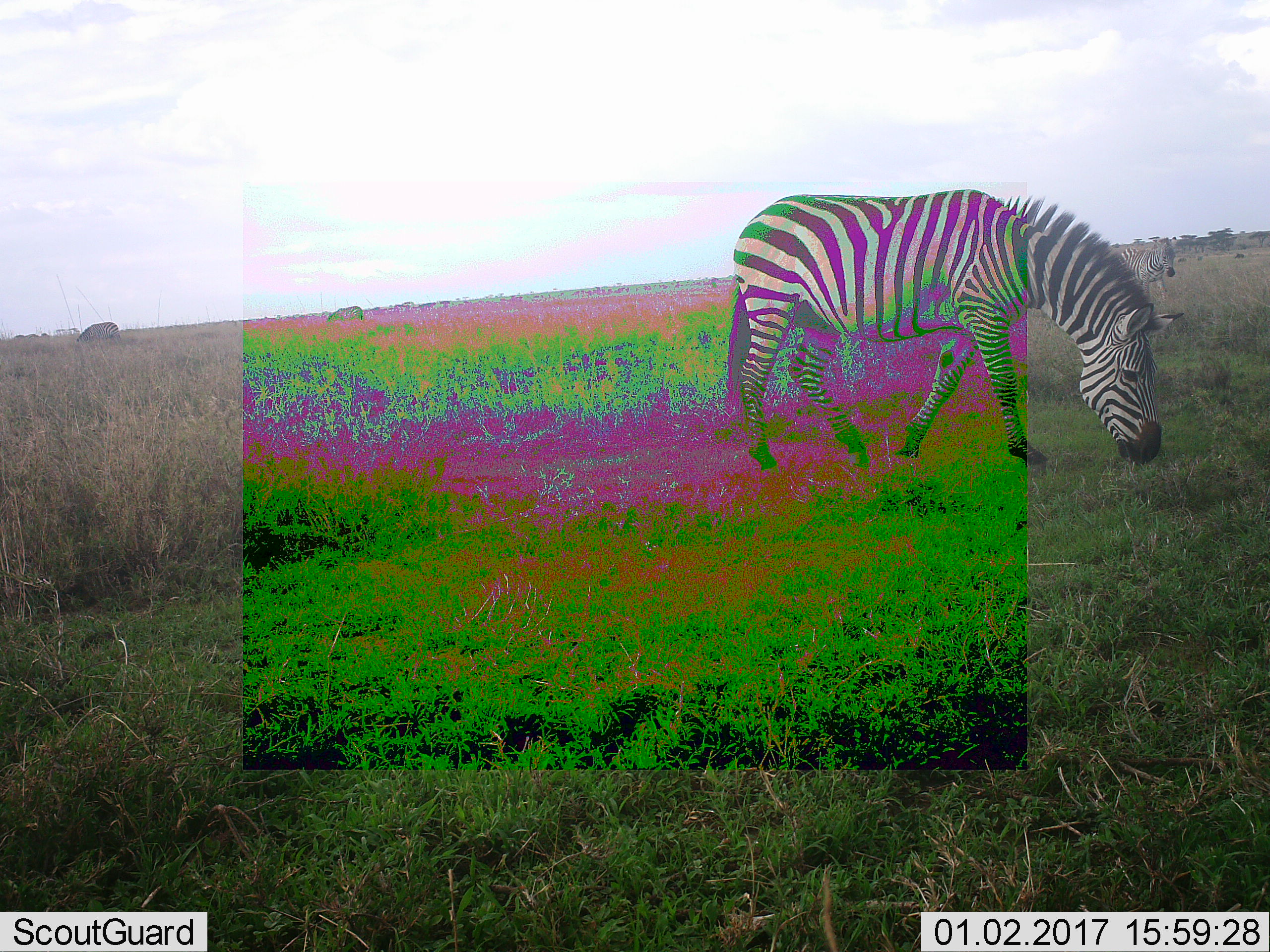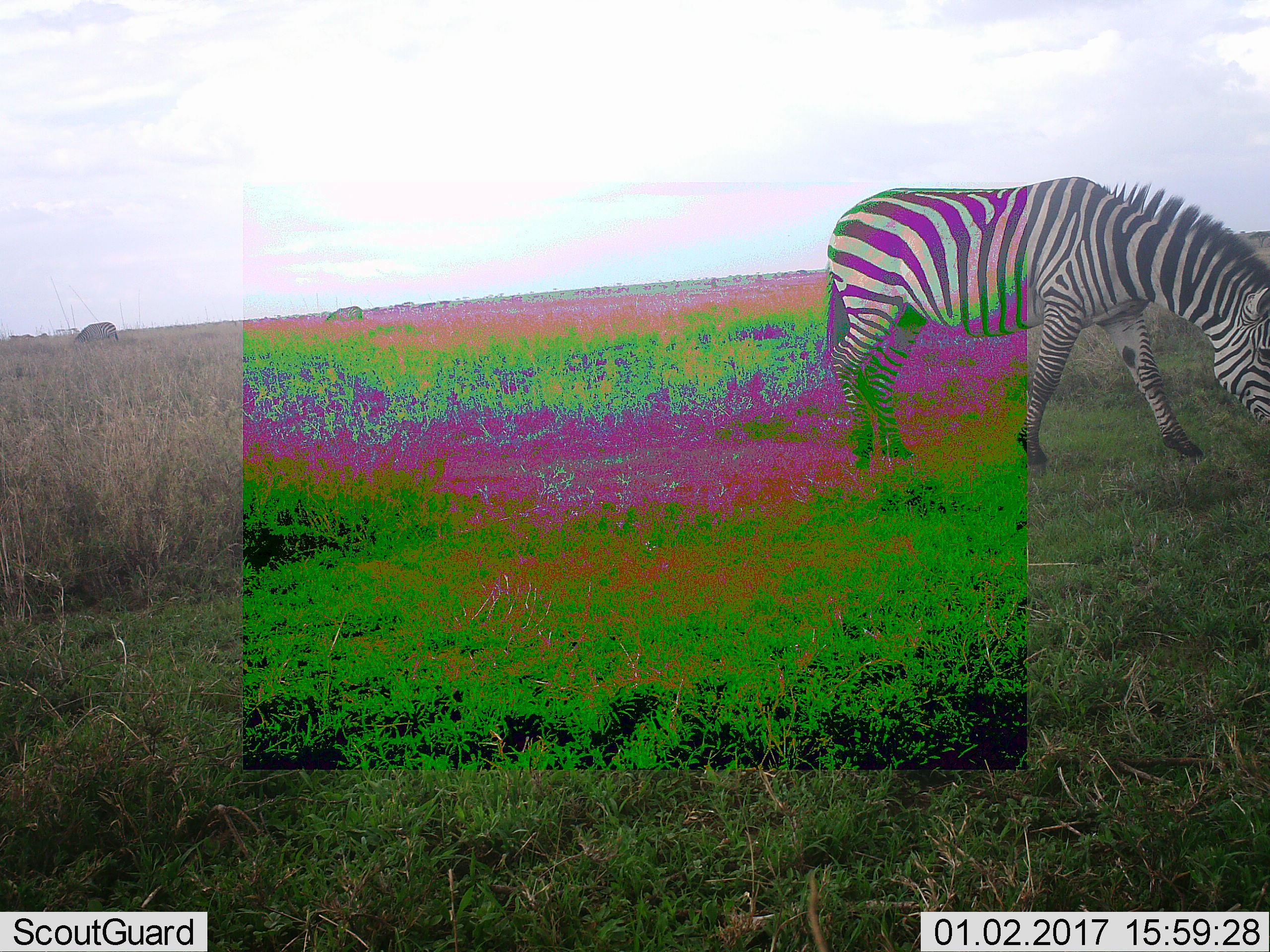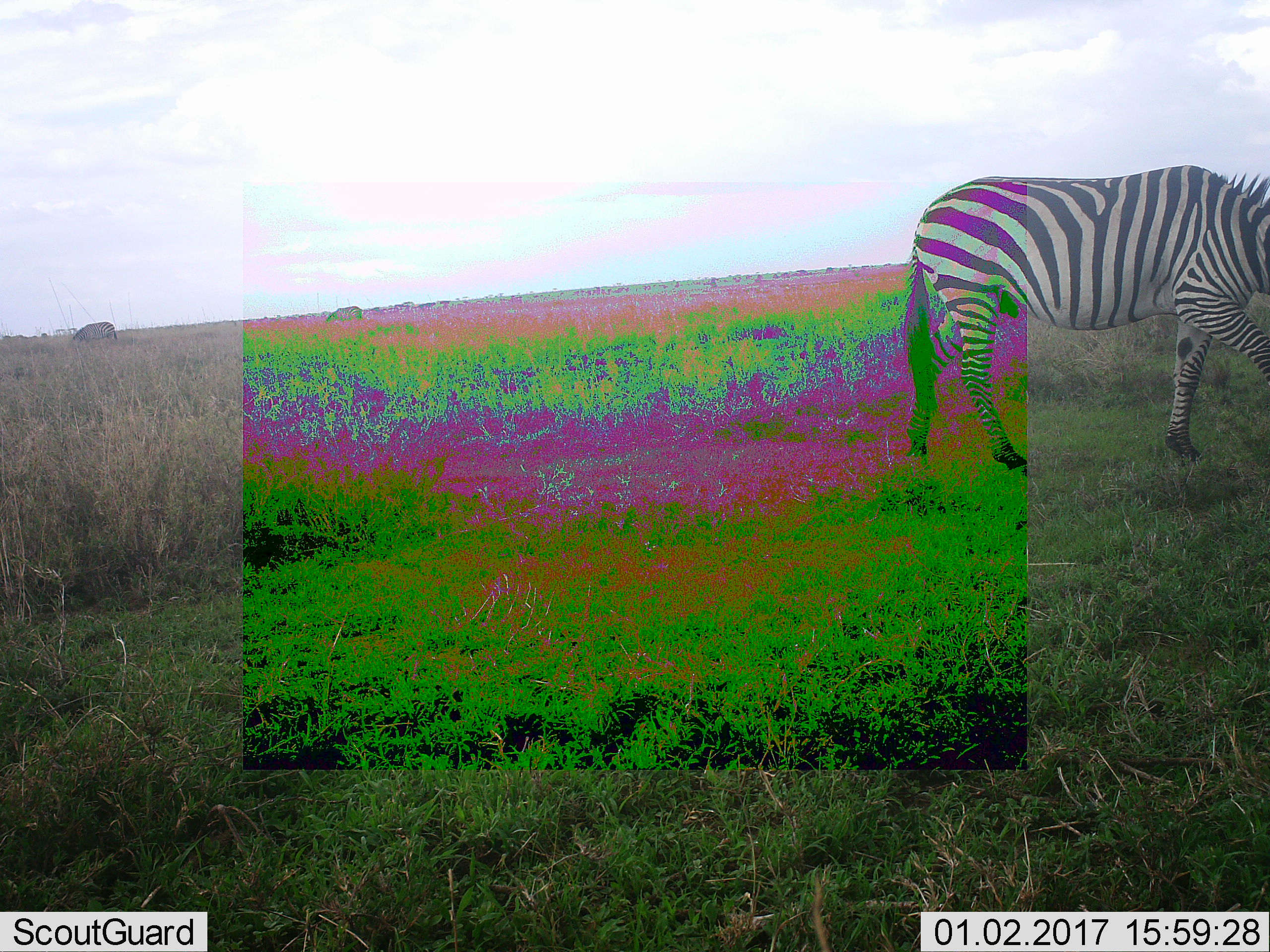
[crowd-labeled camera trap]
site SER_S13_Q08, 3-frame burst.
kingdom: Animalia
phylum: Chordata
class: Mammalia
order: Perissodactyla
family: Equidae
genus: Equus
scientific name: Equus quagga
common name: plains zebra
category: zebraplains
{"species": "zebraplains (plains zebra) (Equus quagga)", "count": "4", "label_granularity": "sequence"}